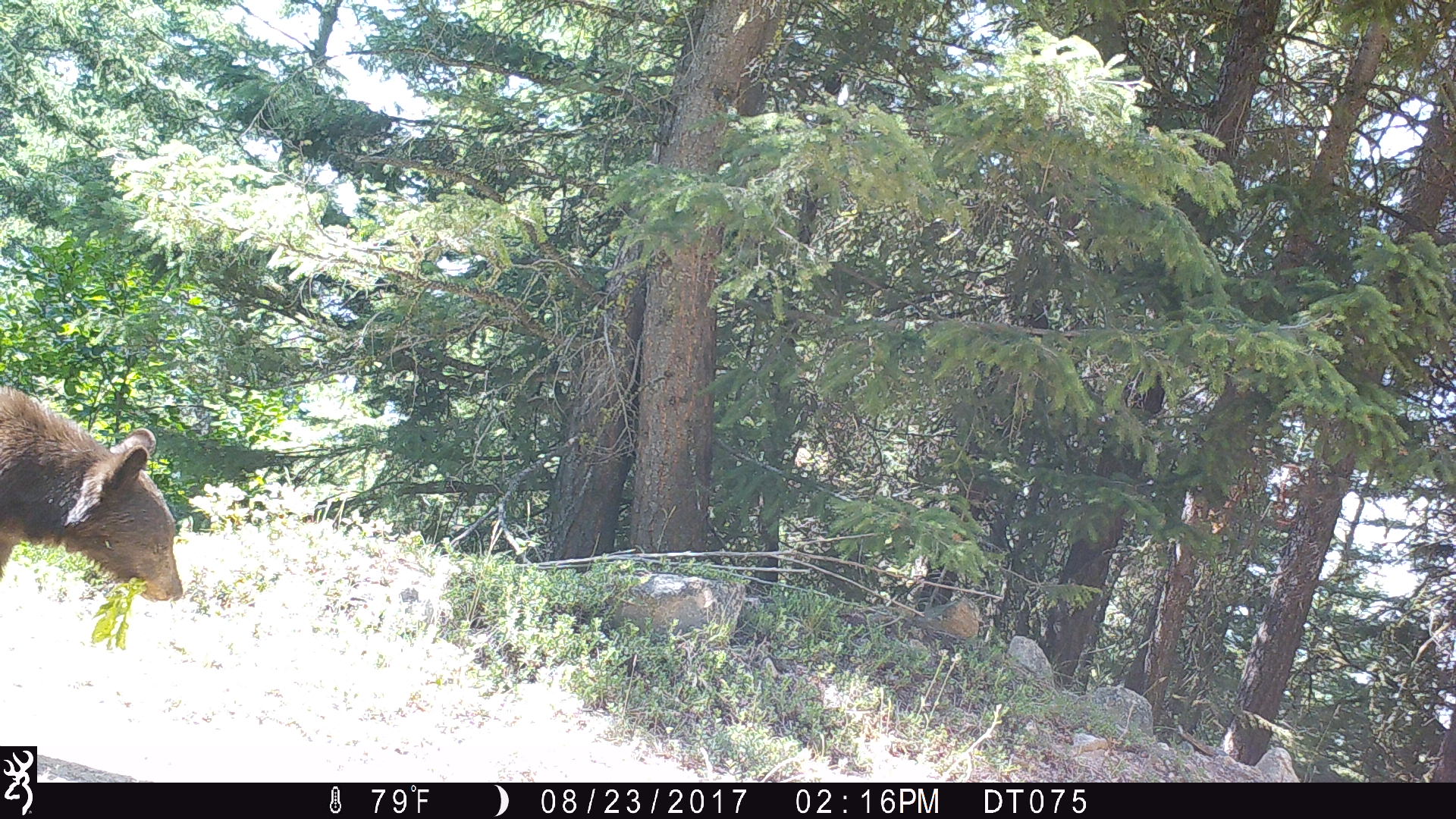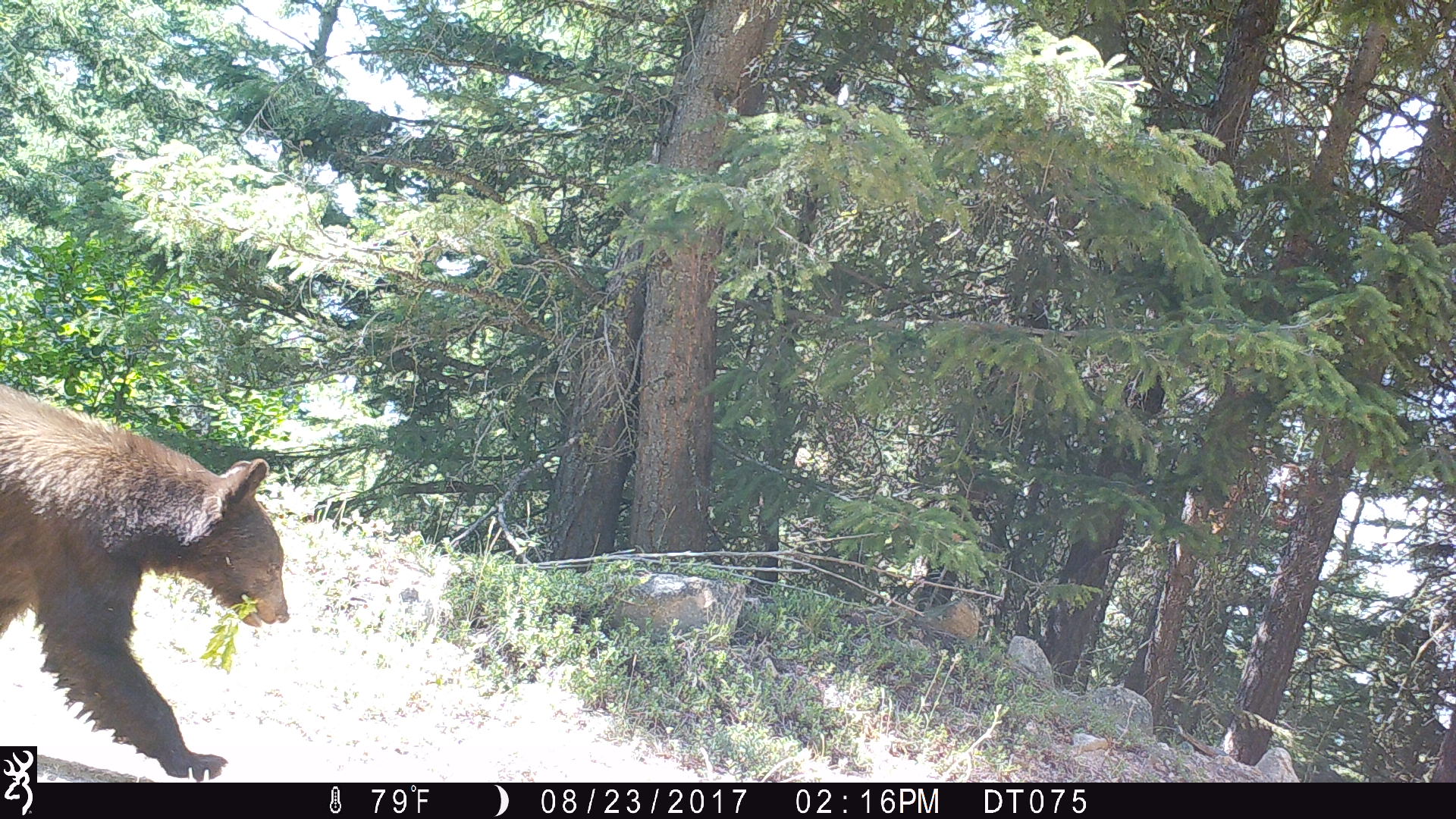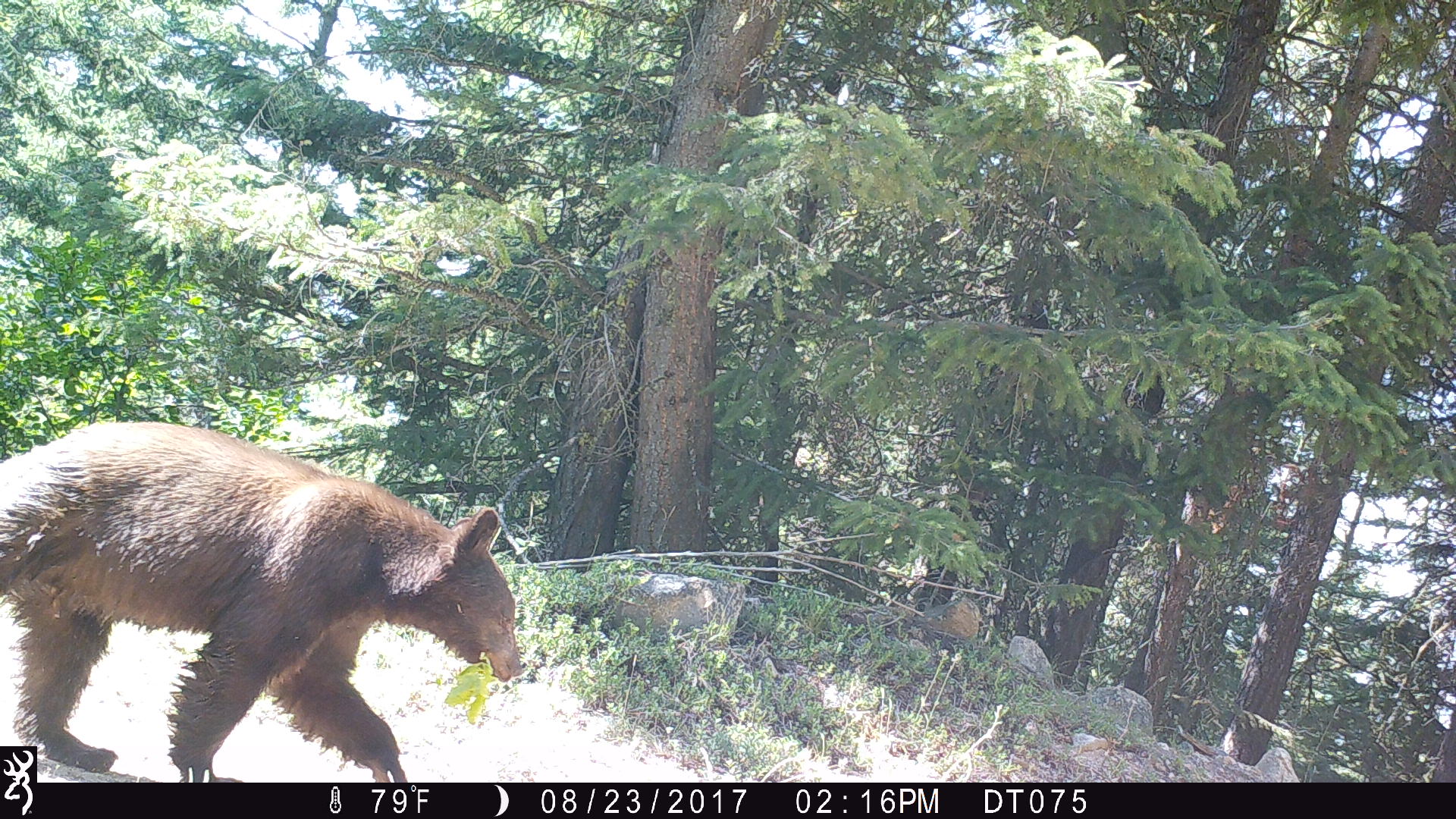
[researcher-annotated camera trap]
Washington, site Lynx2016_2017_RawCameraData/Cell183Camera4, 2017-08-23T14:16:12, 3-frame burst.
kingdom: Animalia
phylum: Chordata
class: Mammalia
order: Carnivora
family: Ursidae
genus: Ursus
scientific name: Ursus americanus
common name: american black bear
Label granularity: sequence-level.